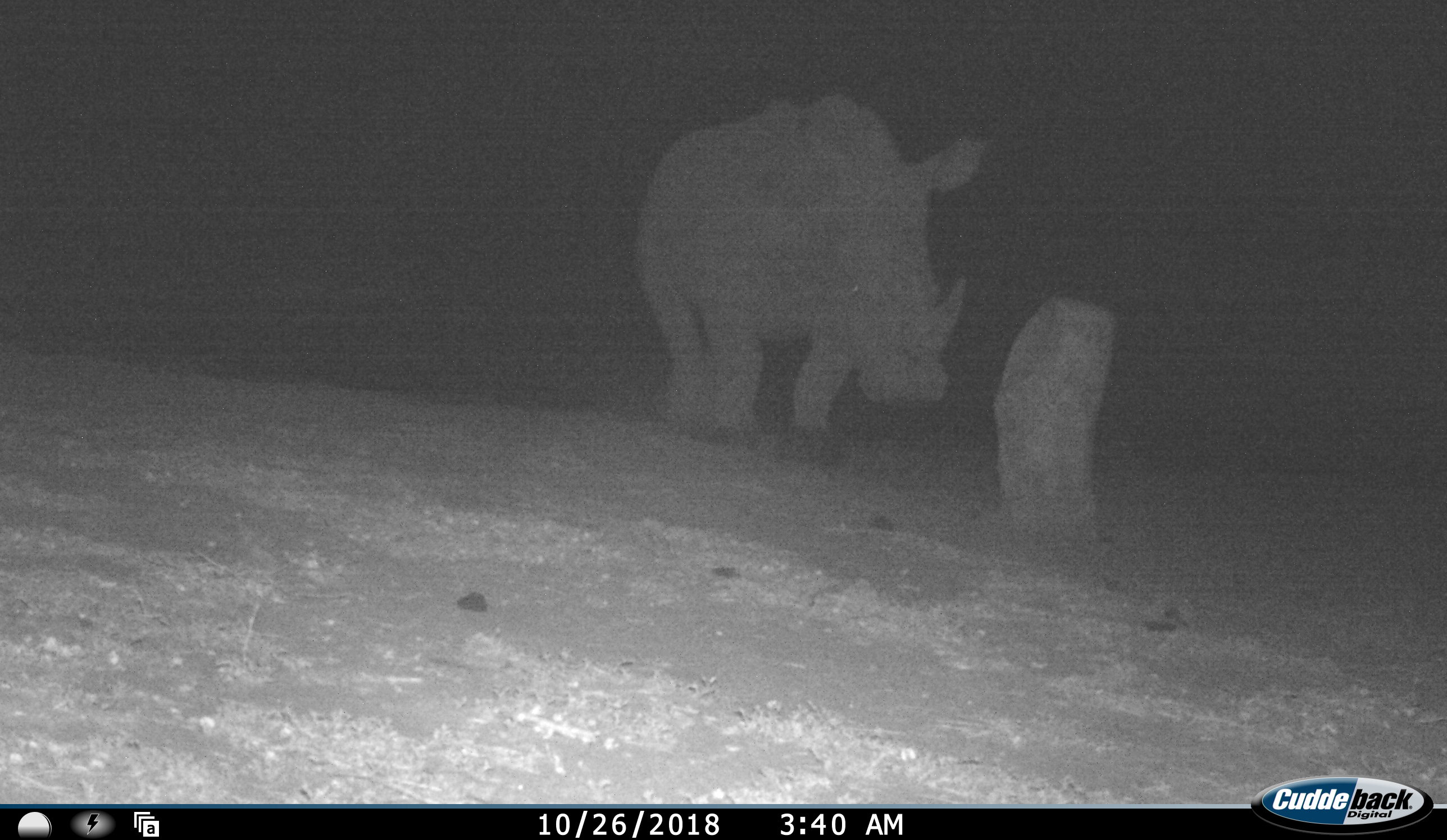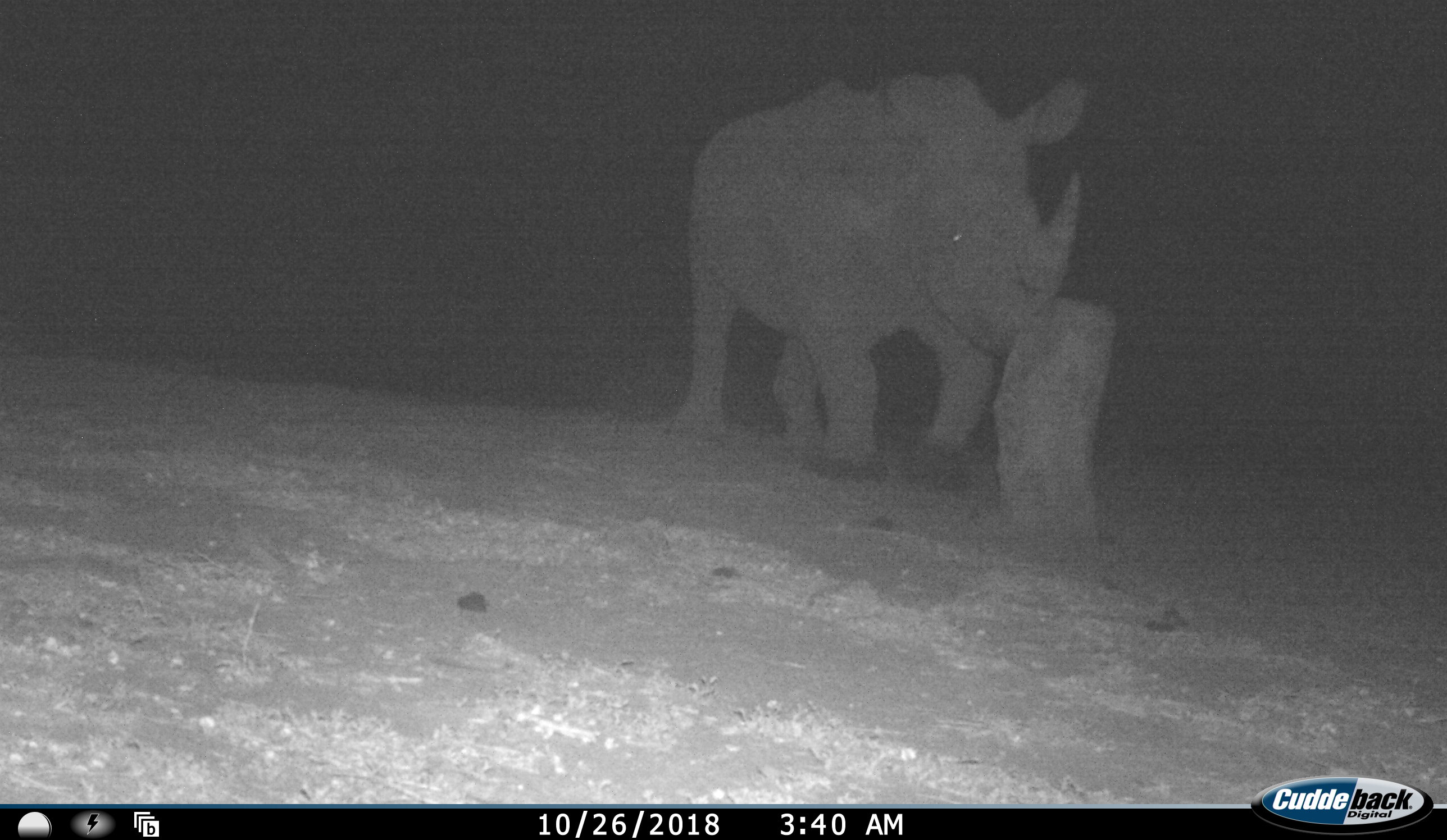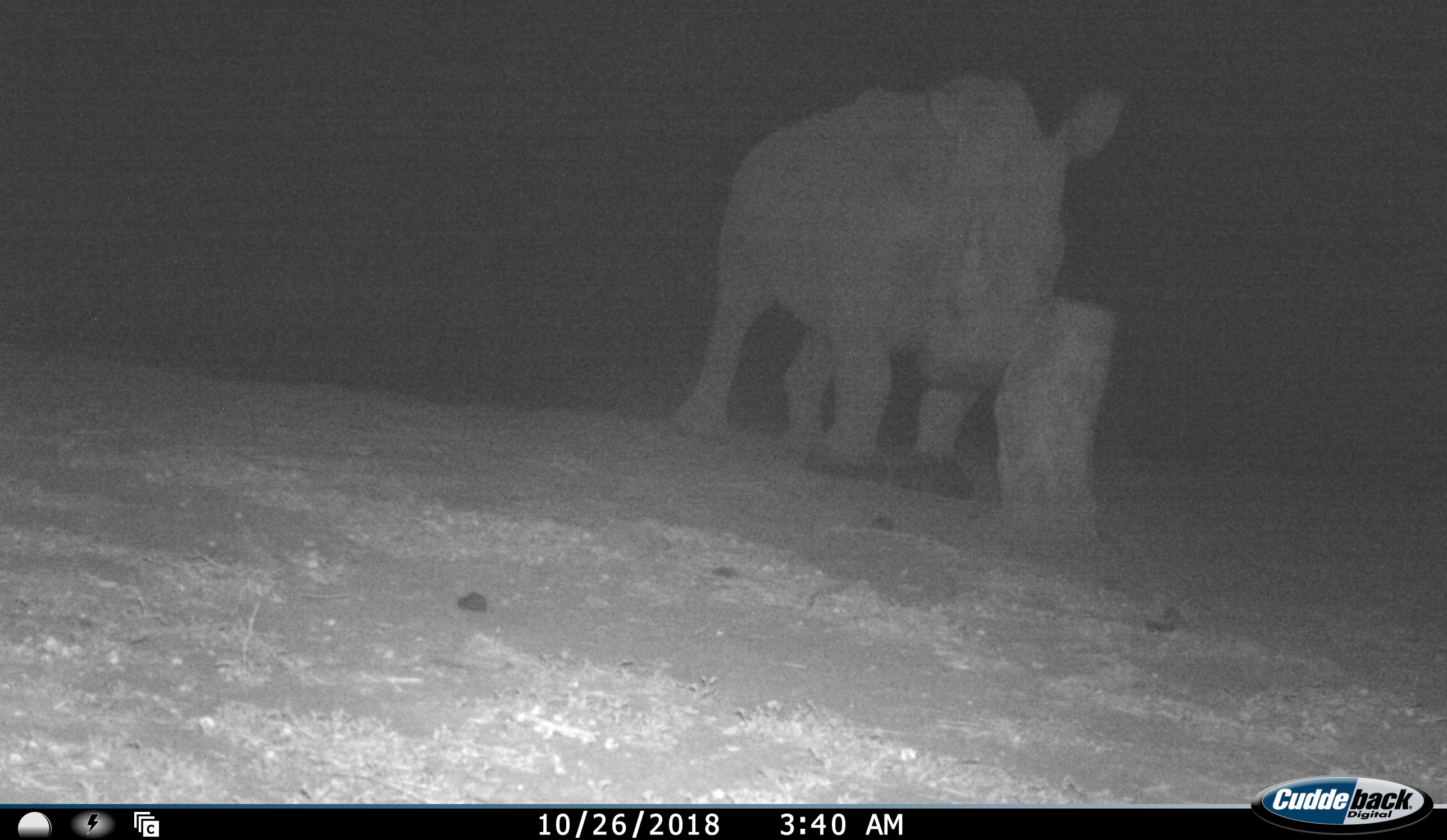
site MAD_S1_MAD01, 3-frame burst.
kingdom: Animalia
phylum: Chordata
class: Mammalia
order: Perissodactyla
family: Rhinocerotidae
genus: Ceratotherium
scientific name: Ceratotherium simum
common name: white rhinoceros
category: rhinoceroswhite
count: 1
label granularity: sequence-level